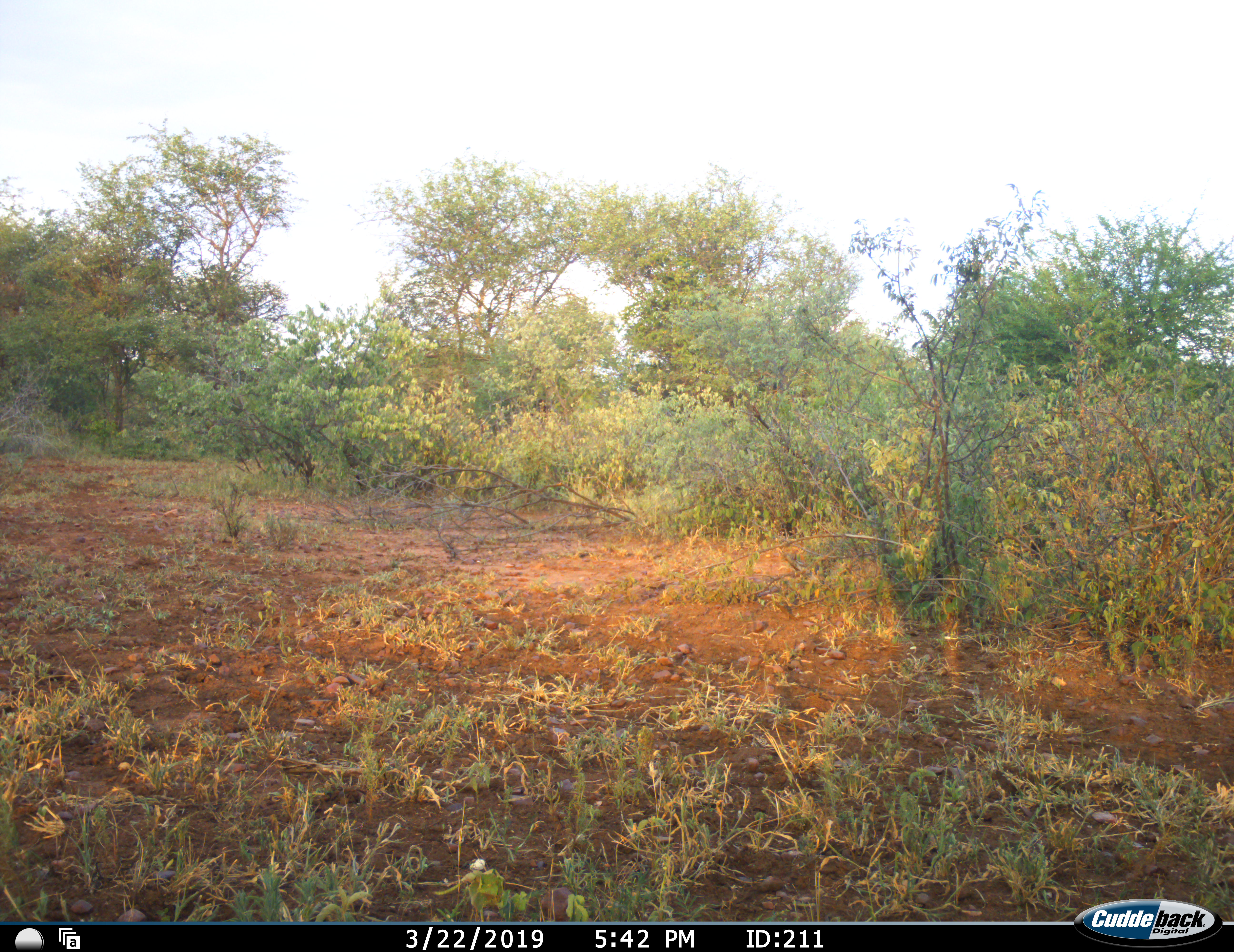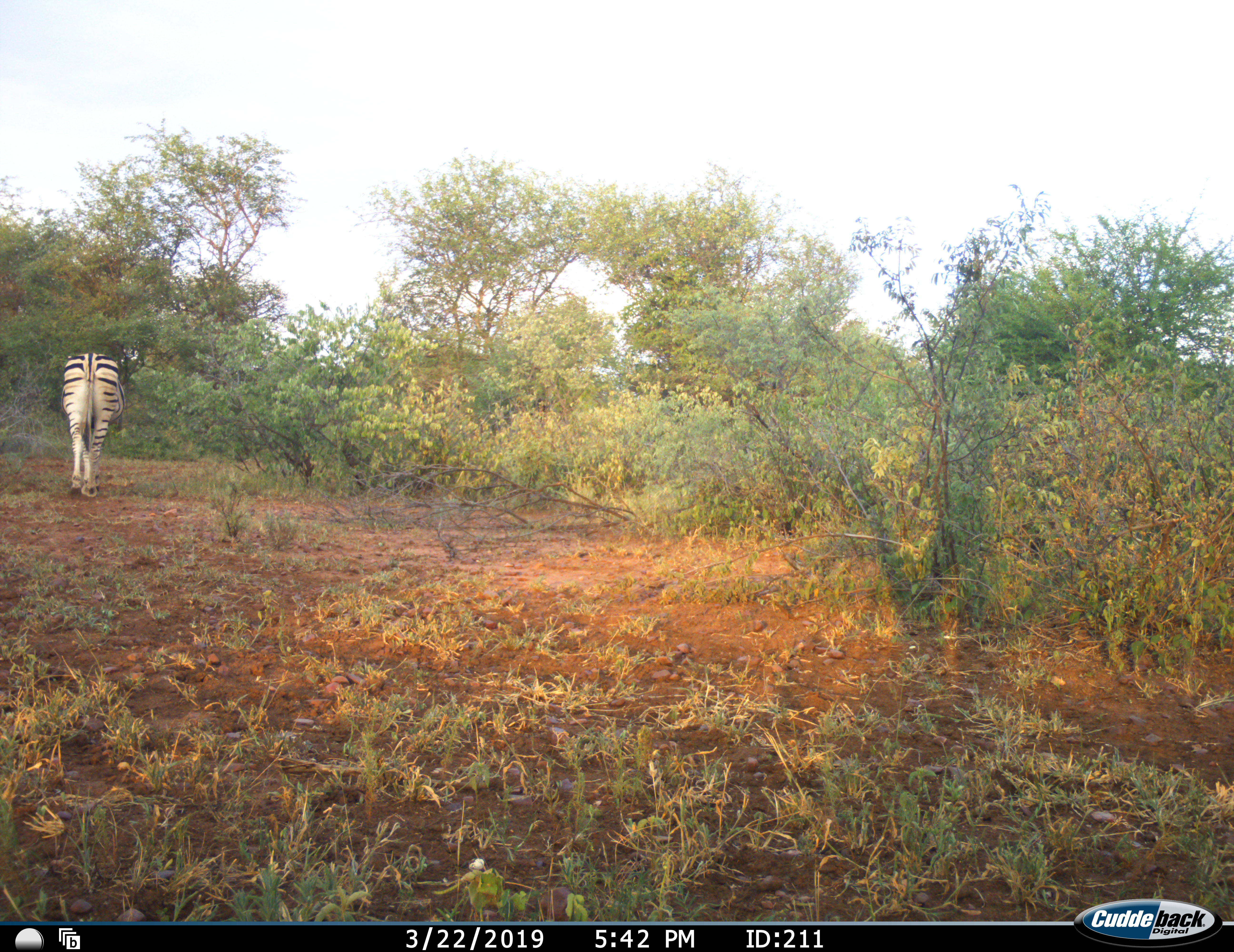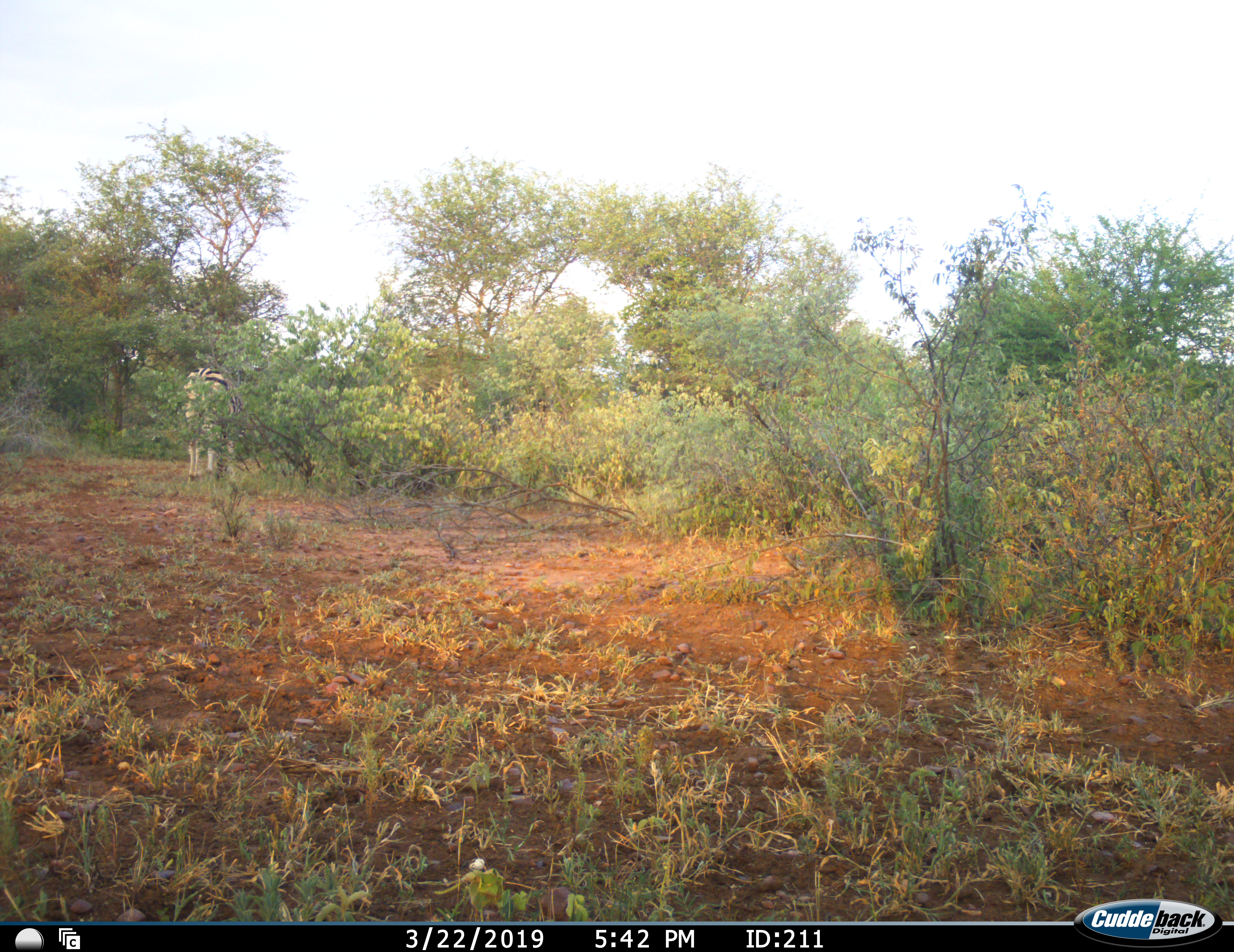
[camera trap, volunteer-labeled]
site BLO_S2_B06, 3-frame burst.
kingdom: Animalia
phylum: Chordata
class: Mammalia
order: Perissodactyla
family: Equidae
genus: Equus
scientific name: Equus quagga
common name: plains zebra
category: zebraplains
Zebraplains (plains zebra) (Equus quagga), count 1. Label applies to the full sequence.